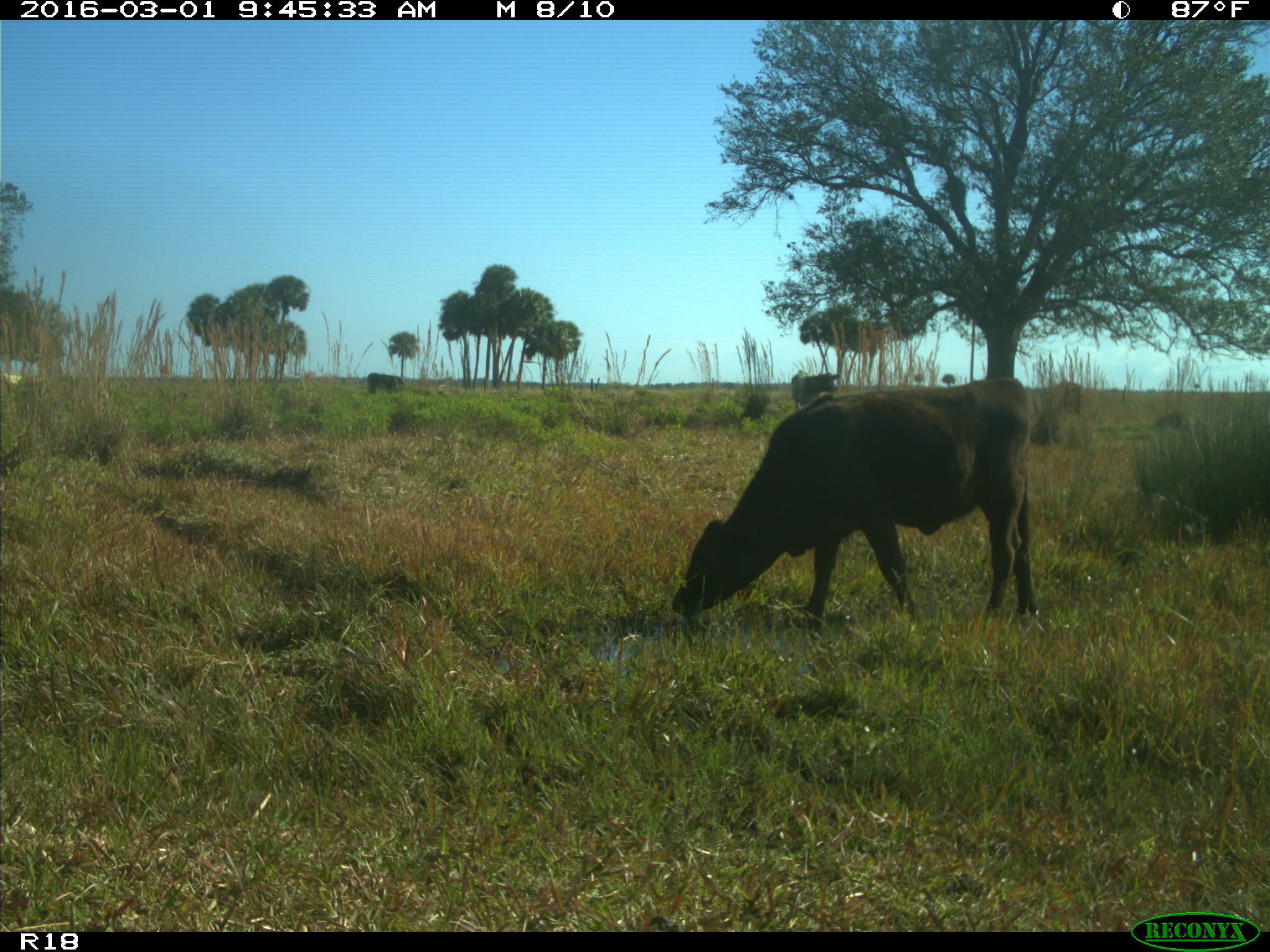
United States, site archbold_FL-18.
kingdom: Animalia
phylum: Chordata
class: Mammalia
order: Artiodactyla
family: Bovidae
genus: Bos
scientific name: Bos taurus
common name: domestic cow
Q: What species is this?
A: Bos taurus (domestic cow).